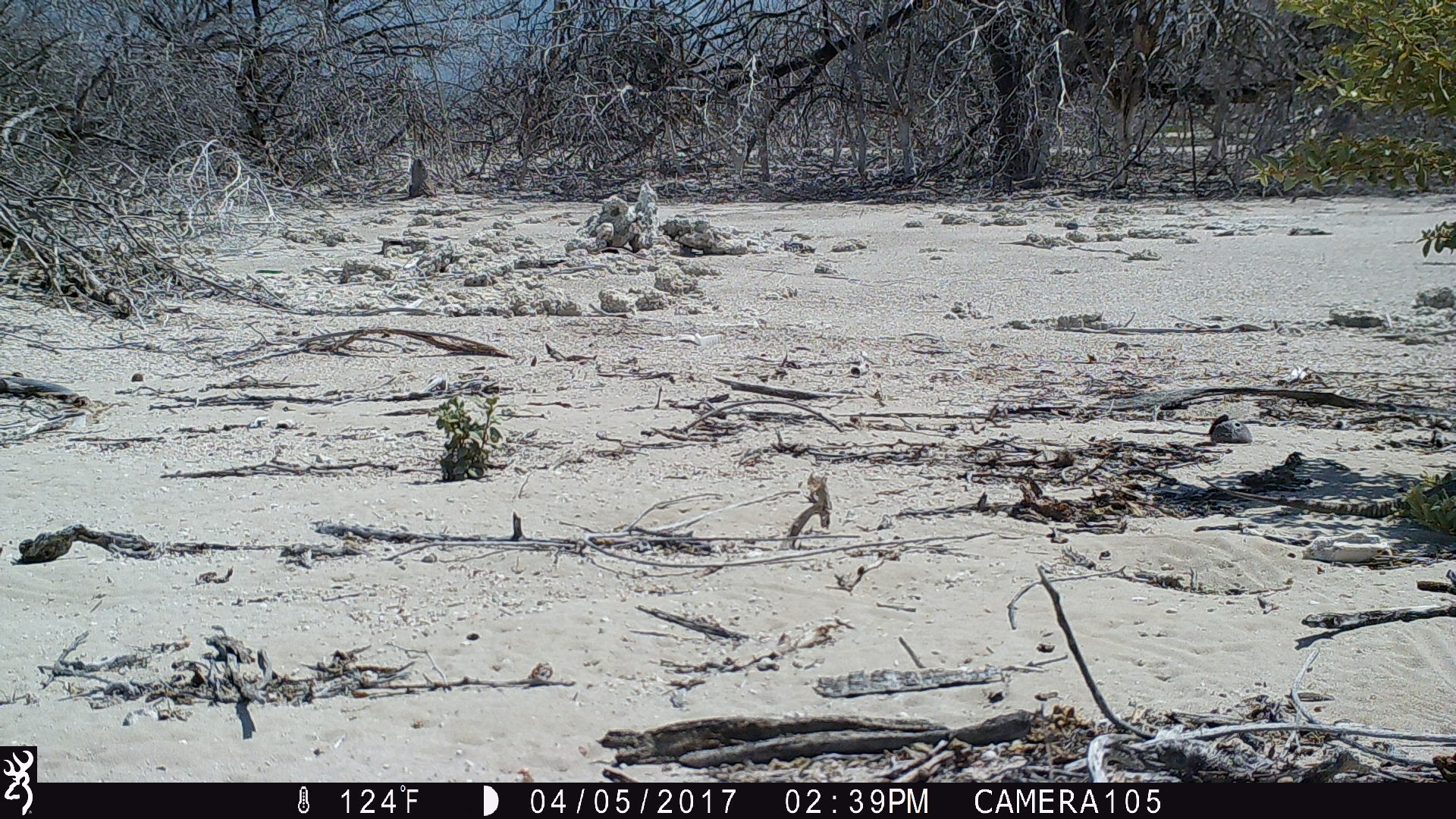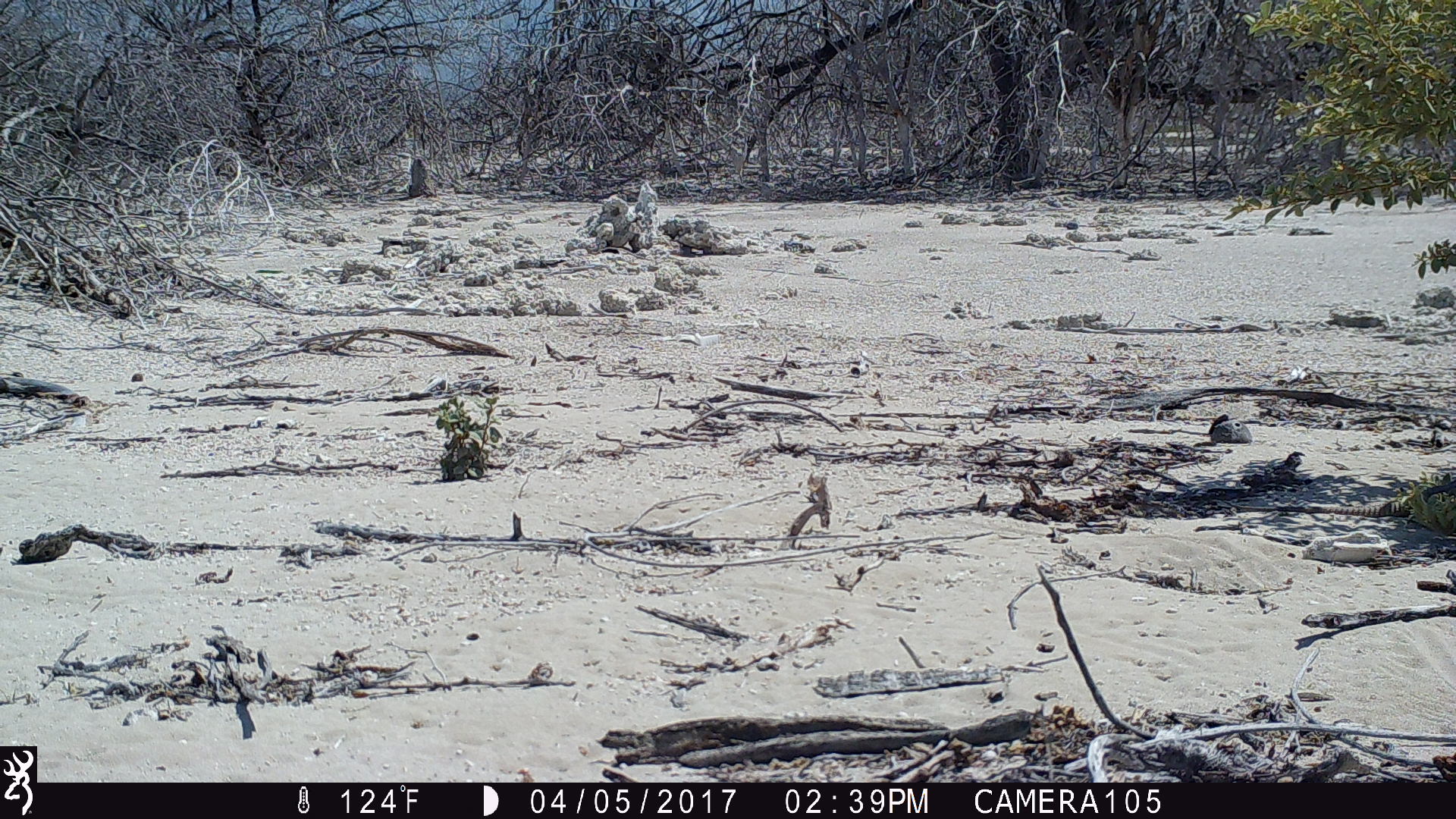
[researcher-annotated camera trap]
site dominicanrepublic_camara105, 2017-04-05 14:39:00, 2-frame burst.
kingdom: Animalia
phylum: Chordata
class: Reptilia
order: Squamata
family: Iguanidae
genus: Iguana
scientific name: Iguana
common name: typical iguanas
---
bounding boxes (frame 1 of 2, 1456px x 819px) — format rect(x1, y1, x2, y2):
iguana: rect(1216, 465, 1456, 525)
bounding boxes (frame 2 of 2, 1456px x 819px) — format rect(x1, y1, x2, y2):
iguana: rect(1235, 472, 1456, 519)